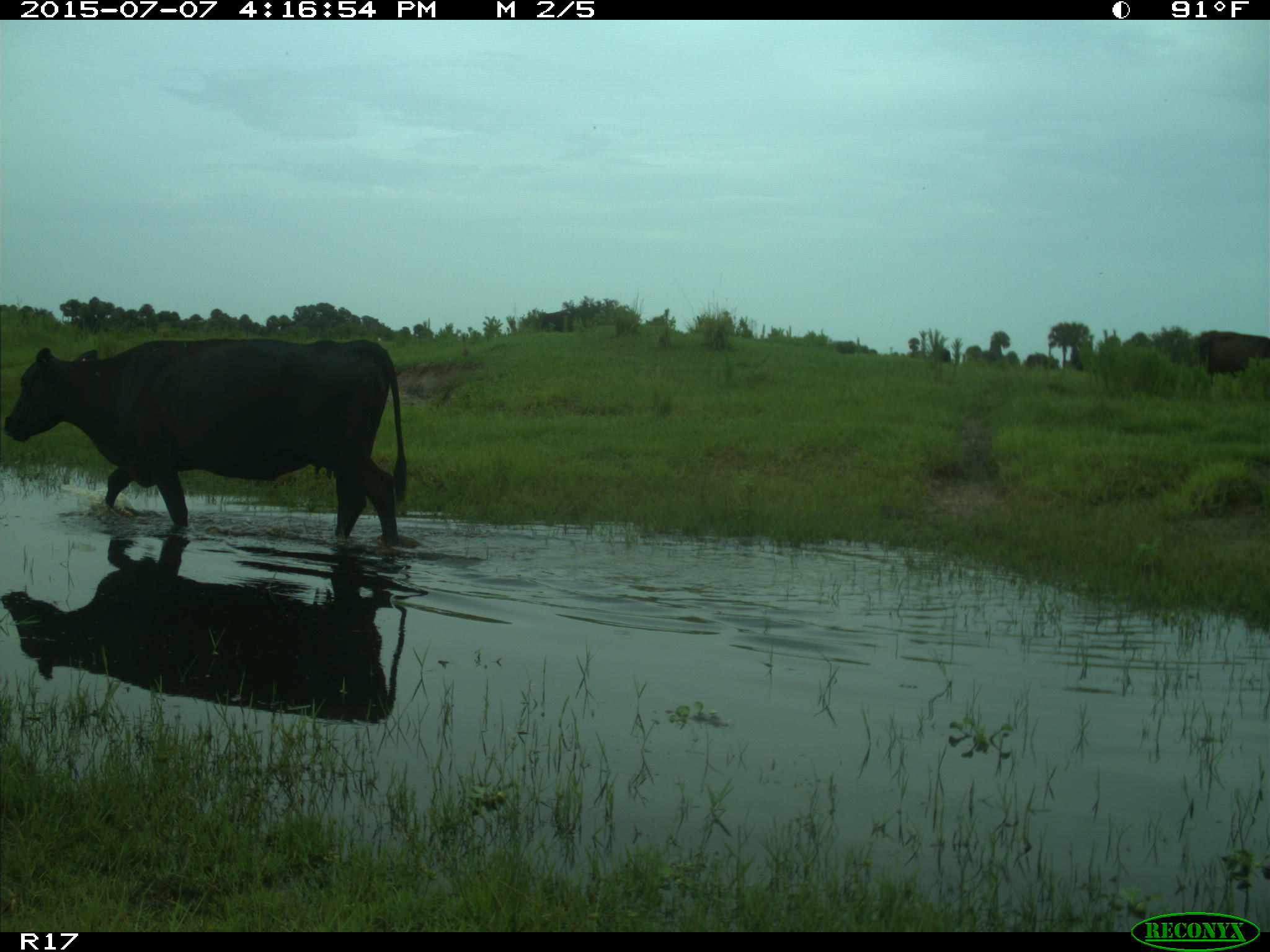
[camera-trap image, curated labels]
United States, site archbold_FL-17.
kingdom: Animalia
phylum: Chordata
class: Mammalia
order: Artiodactyla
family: Bovidae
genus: Bos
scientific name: Bos taurus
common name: domestic cow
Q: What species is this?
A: Bos taurus (domestic cow).